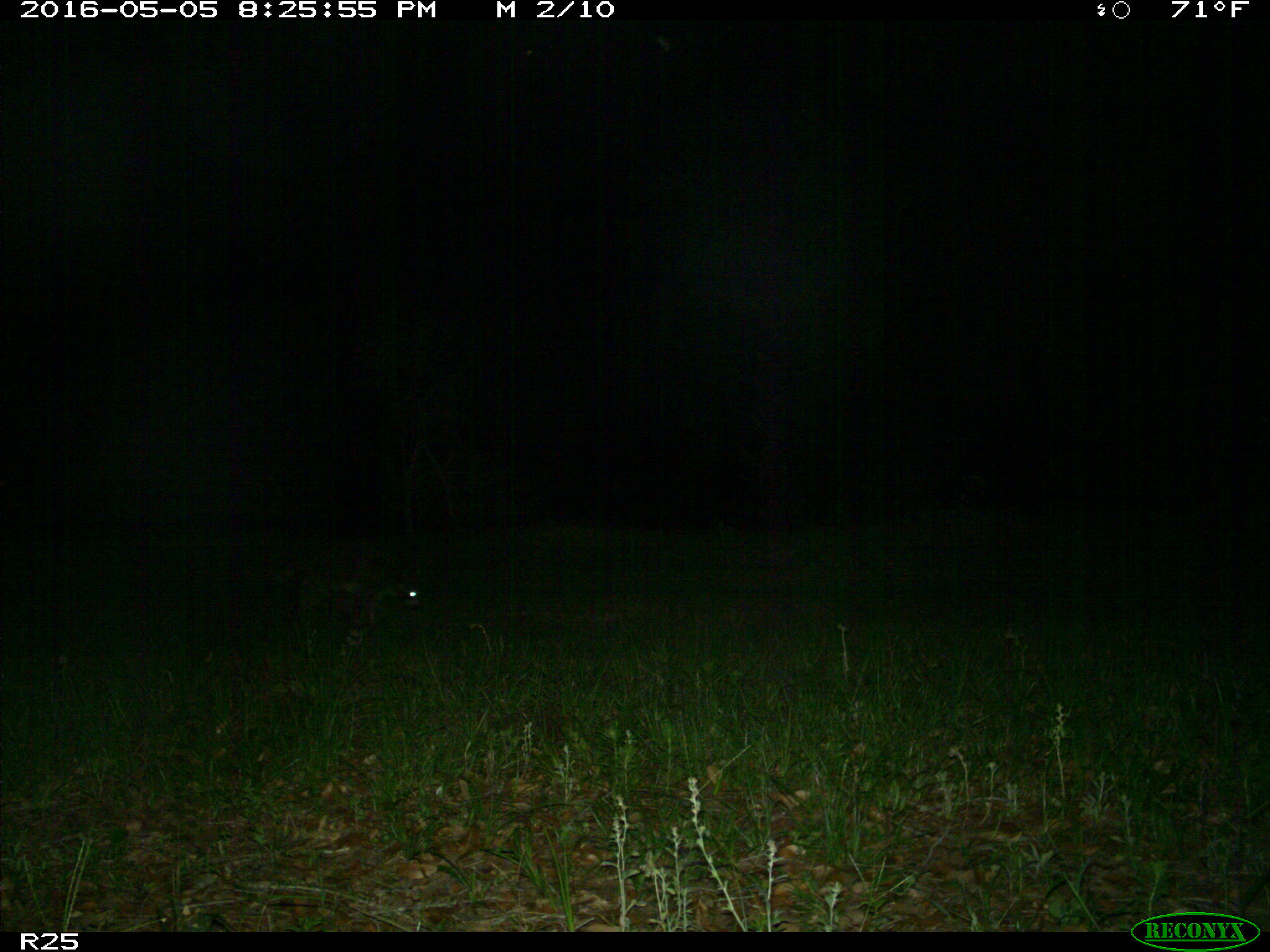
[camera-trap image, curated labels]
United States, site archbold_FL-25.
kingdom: Animalia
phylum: Chordata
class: Mammalia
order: Carnivora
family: Procyonidae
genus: Procyon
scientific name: Procyon lotor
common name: common raccoon